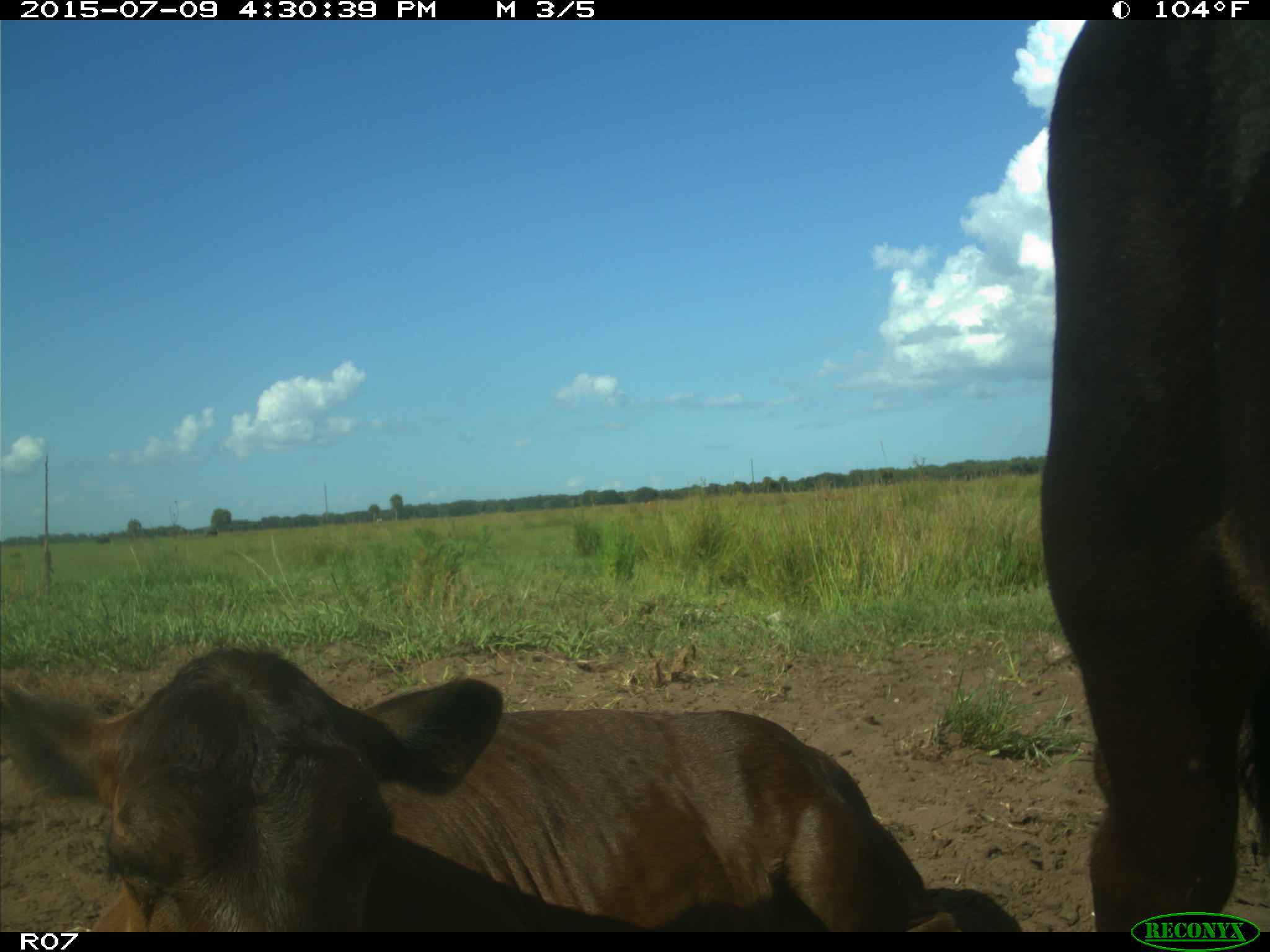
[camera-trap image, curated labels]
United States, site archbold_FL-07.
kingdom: Animalia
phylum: Chordata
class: Mammalia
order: Artiodactyla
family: Bovidae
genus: Bos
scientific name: Bos taurus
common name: domestic cow